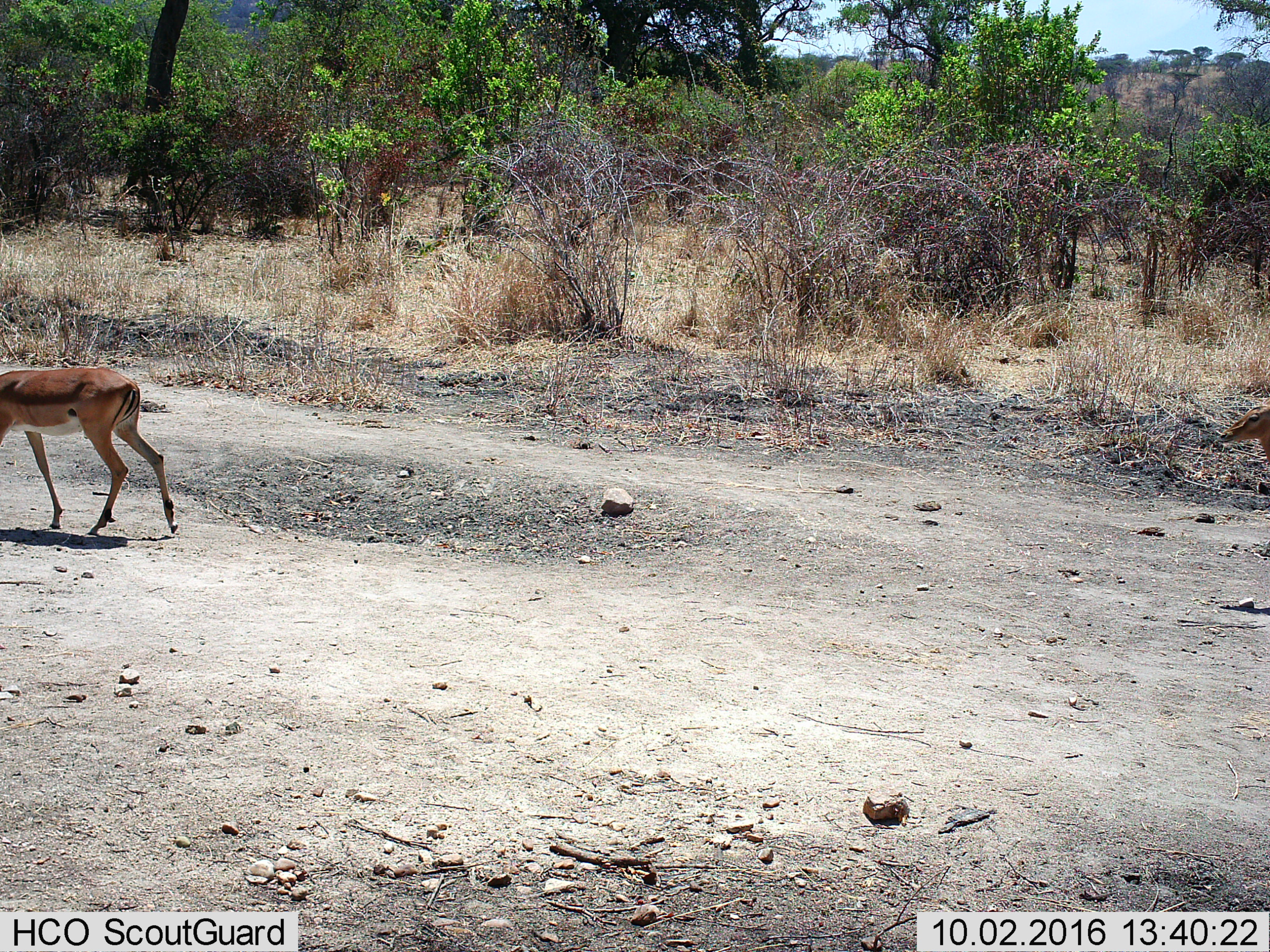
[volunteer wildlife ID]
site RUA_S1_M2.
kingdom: Animalia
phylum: Chordata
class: Mammalia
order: Artiodactyla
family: Bovidae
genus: Aepyceros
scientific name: Aepyceros melampus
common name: impala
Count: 2.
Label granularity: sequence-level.